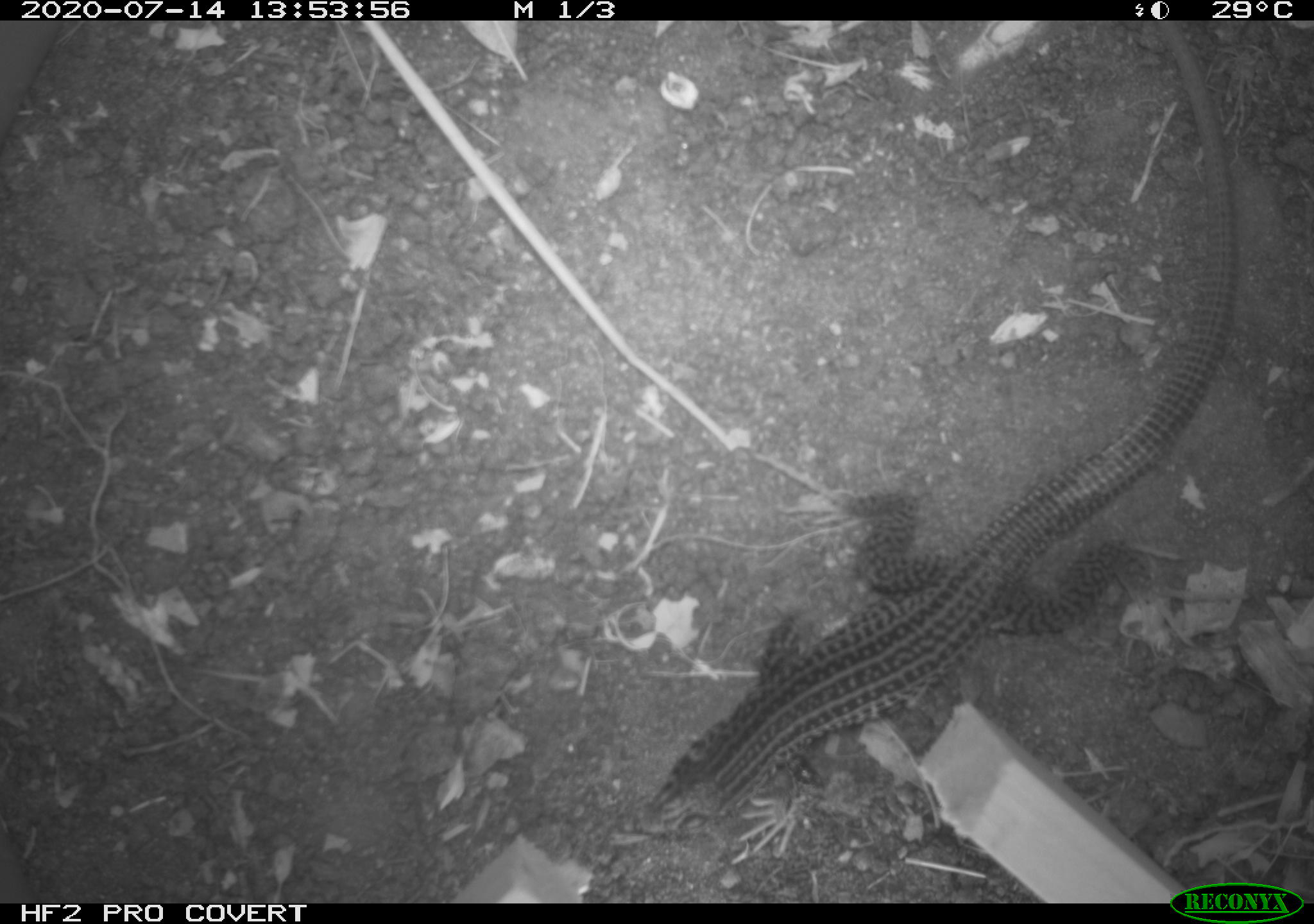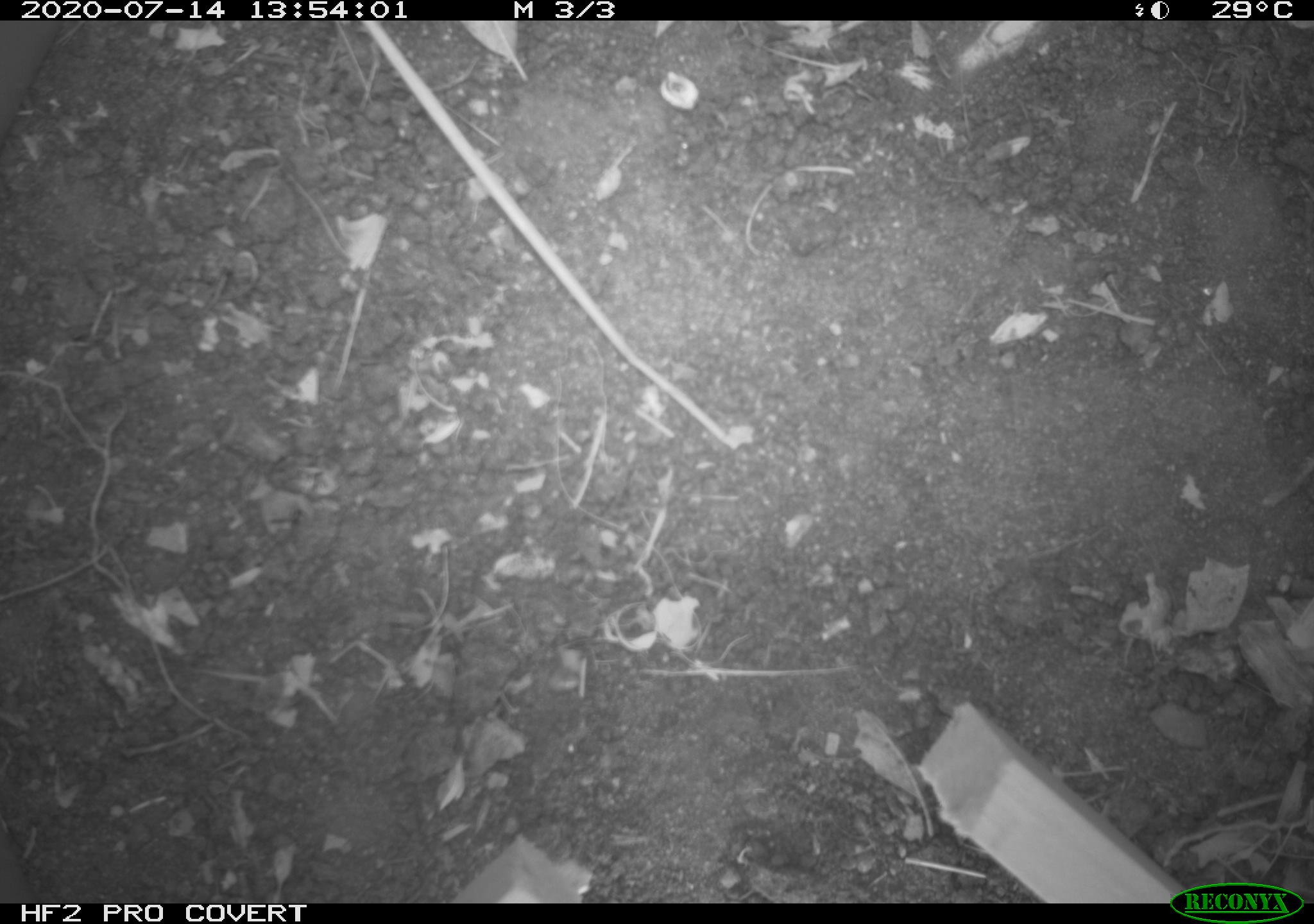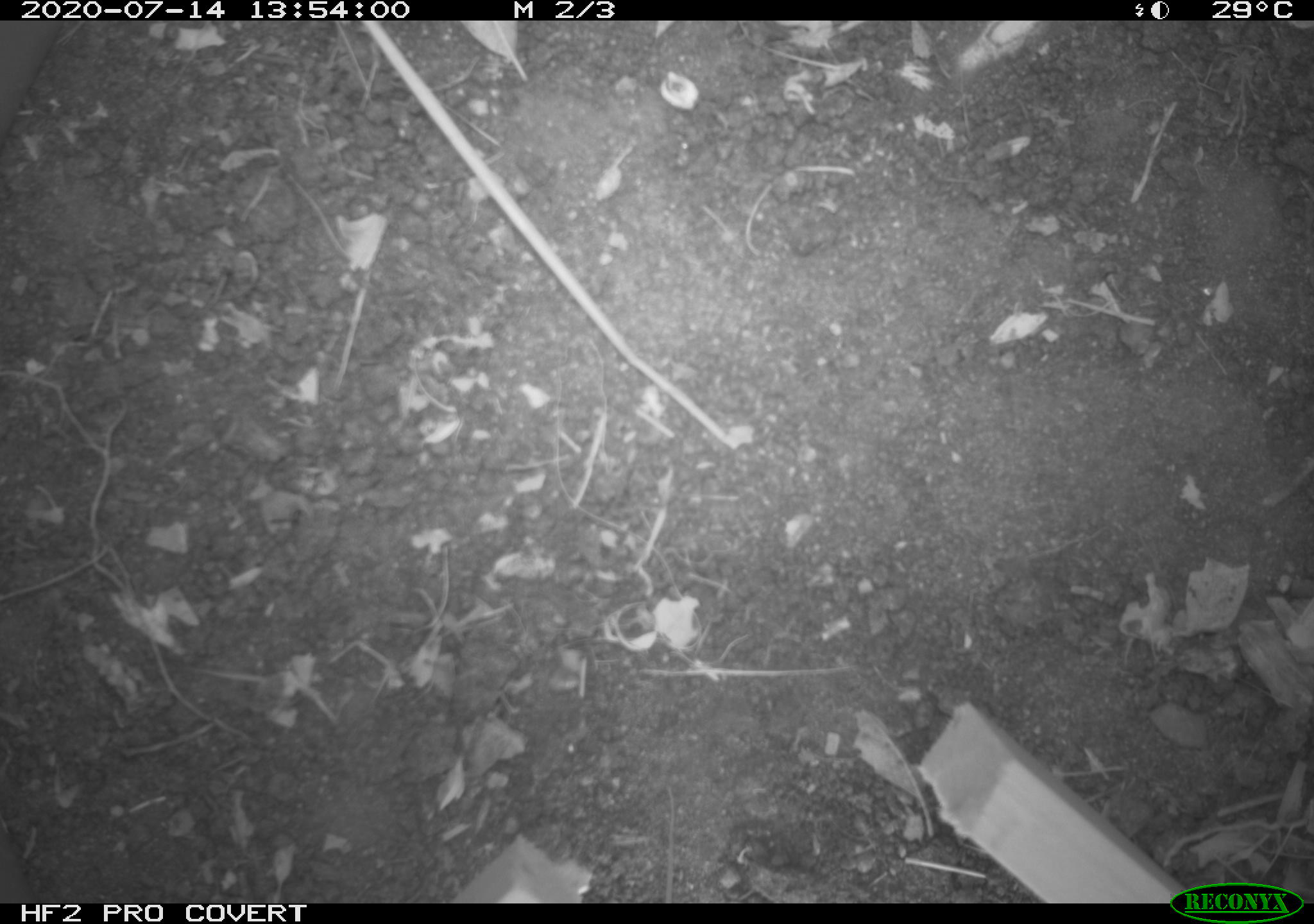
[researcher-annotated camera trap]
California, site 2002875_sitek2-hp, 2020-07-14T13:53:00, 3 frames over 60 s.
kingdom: Animalia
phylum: Chordata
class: Reptilia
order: Squamata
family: Teiidae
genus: Aspidoscelis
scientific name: Aspidoscelis tigris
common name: western whiptail